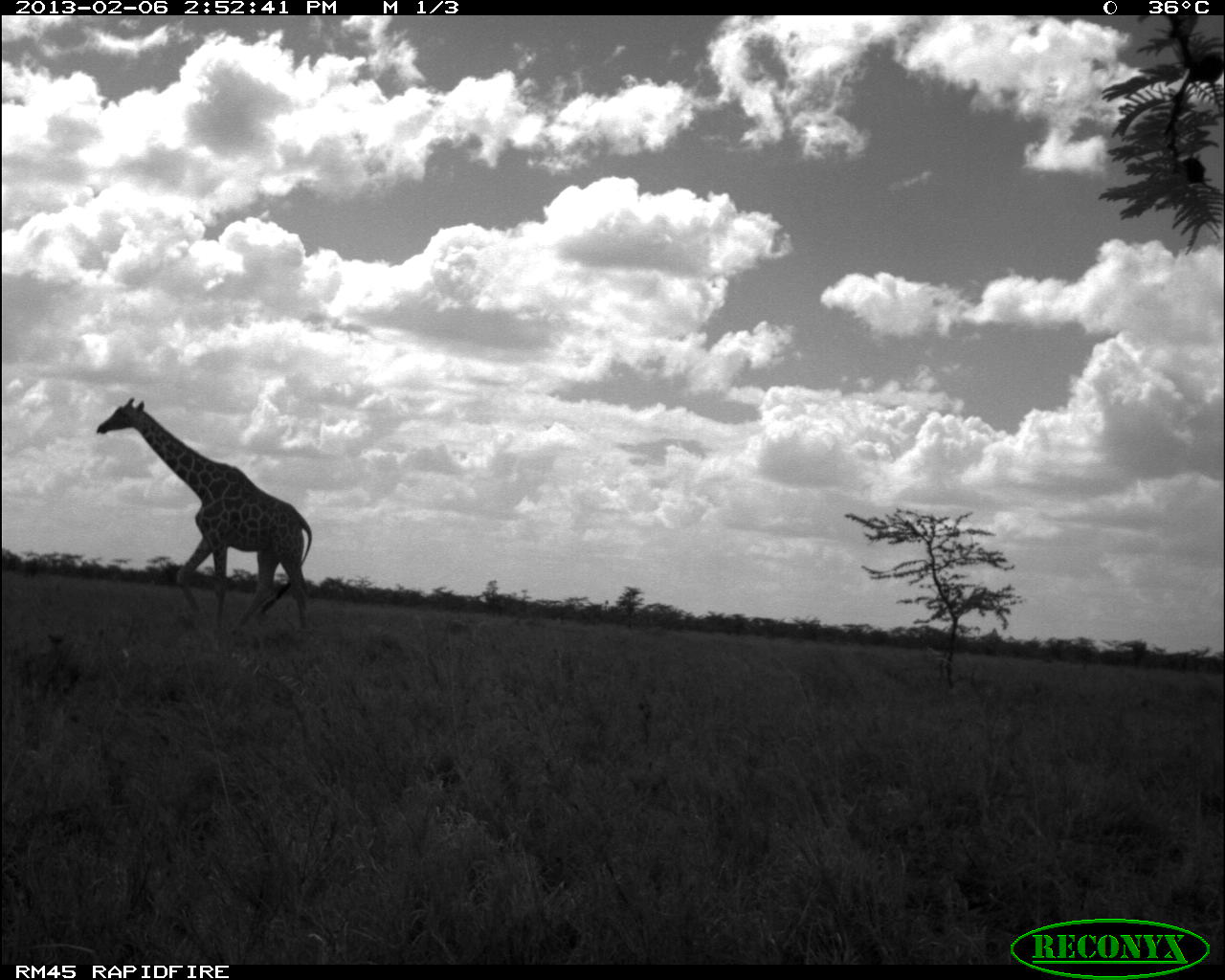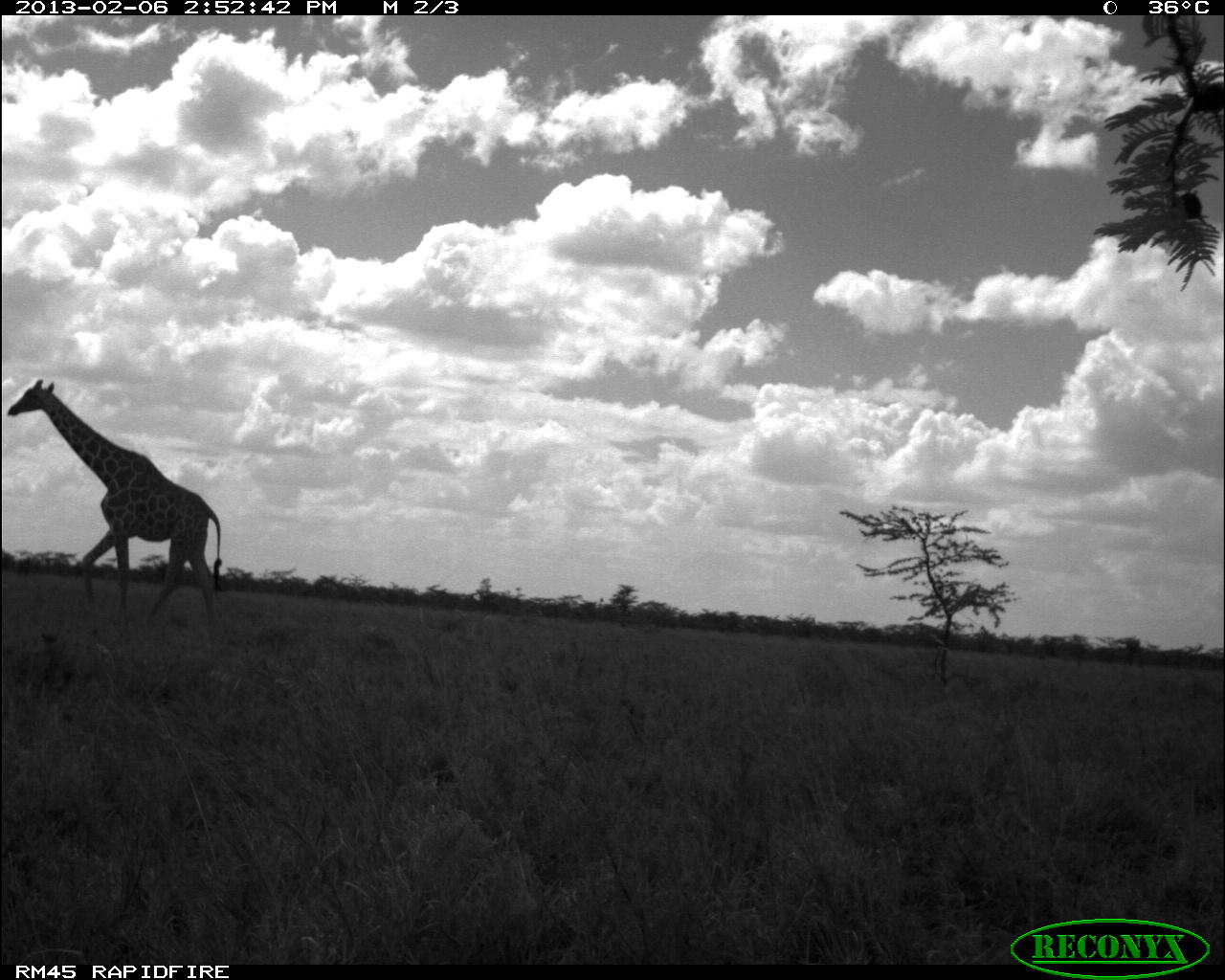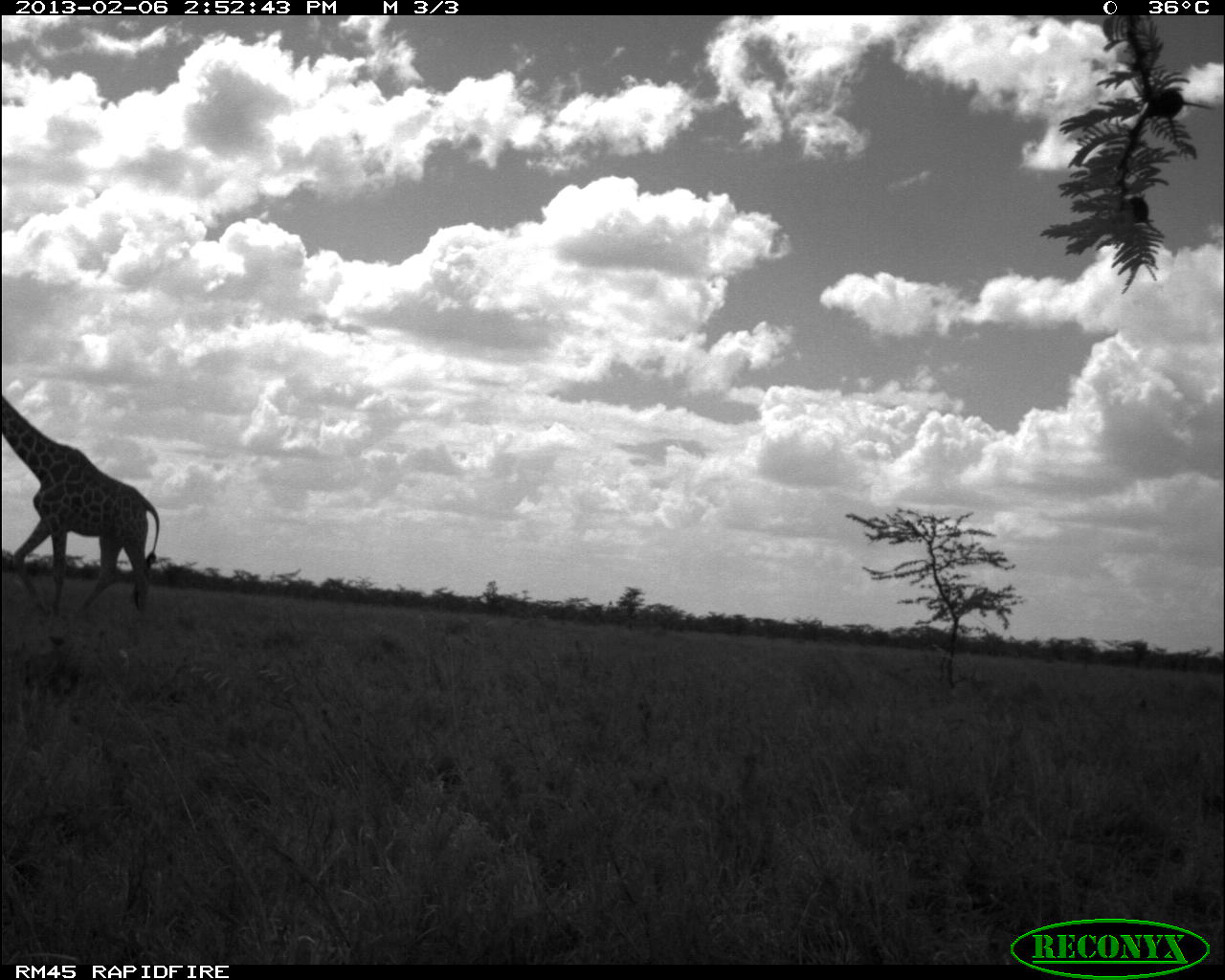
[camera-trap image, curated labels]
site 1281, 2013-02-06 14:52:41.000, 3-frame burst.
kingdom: Animalia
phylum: Chordata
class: Mammalia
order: Artiodactyla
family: Giraffidae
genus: Giraffa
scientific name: Giraffa camelopardalis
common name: giraffe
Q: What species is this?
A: Giraffa camelopardalis (giraffe).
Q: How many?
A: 1.